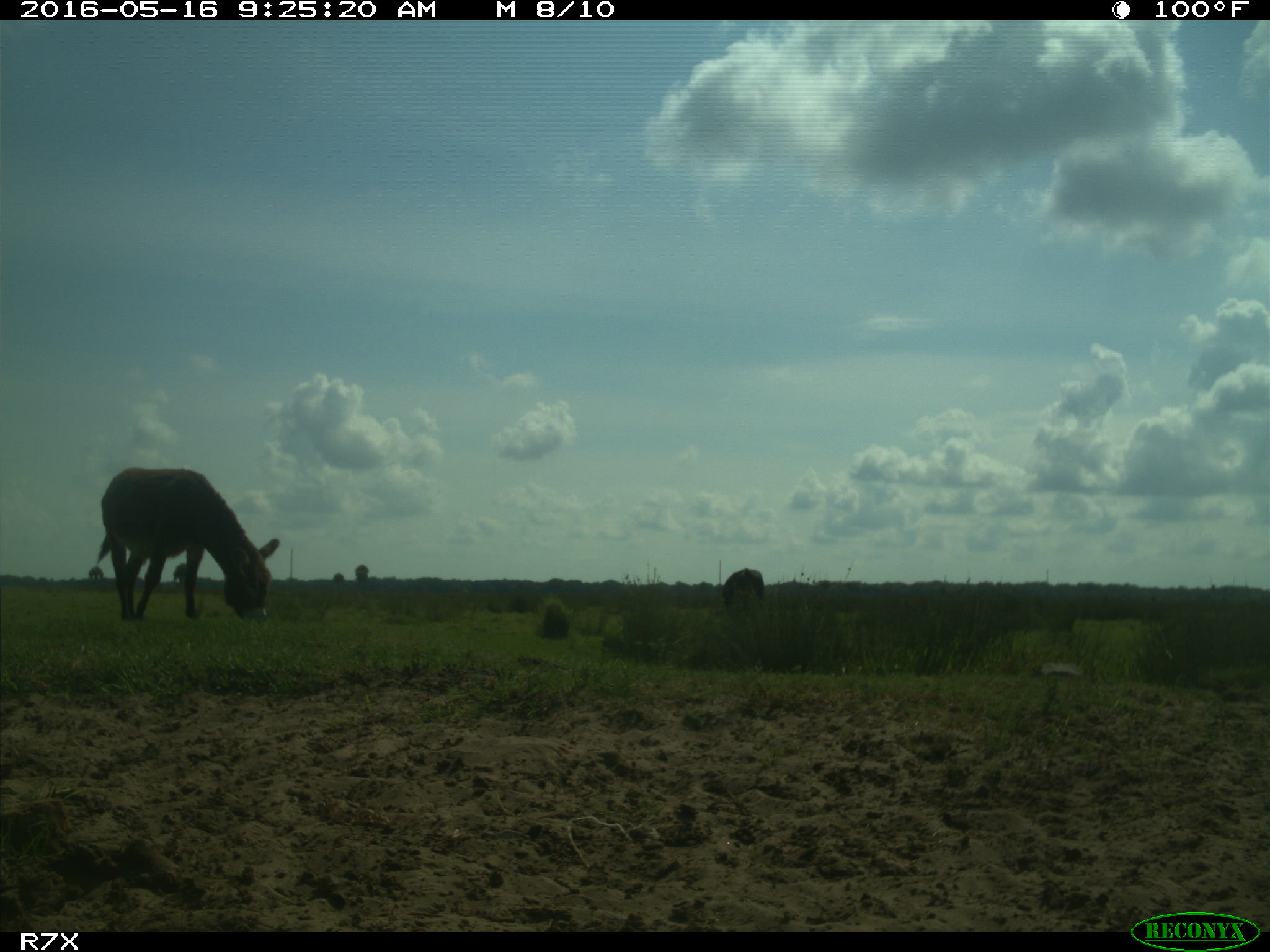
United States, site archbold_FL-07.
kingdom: Animalia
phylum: Chordata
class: Mammalia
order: Artiodactyla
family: Bovidae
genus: Bos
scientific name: Bos taurus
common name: domestic cow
Bos taurus (domestic cow).